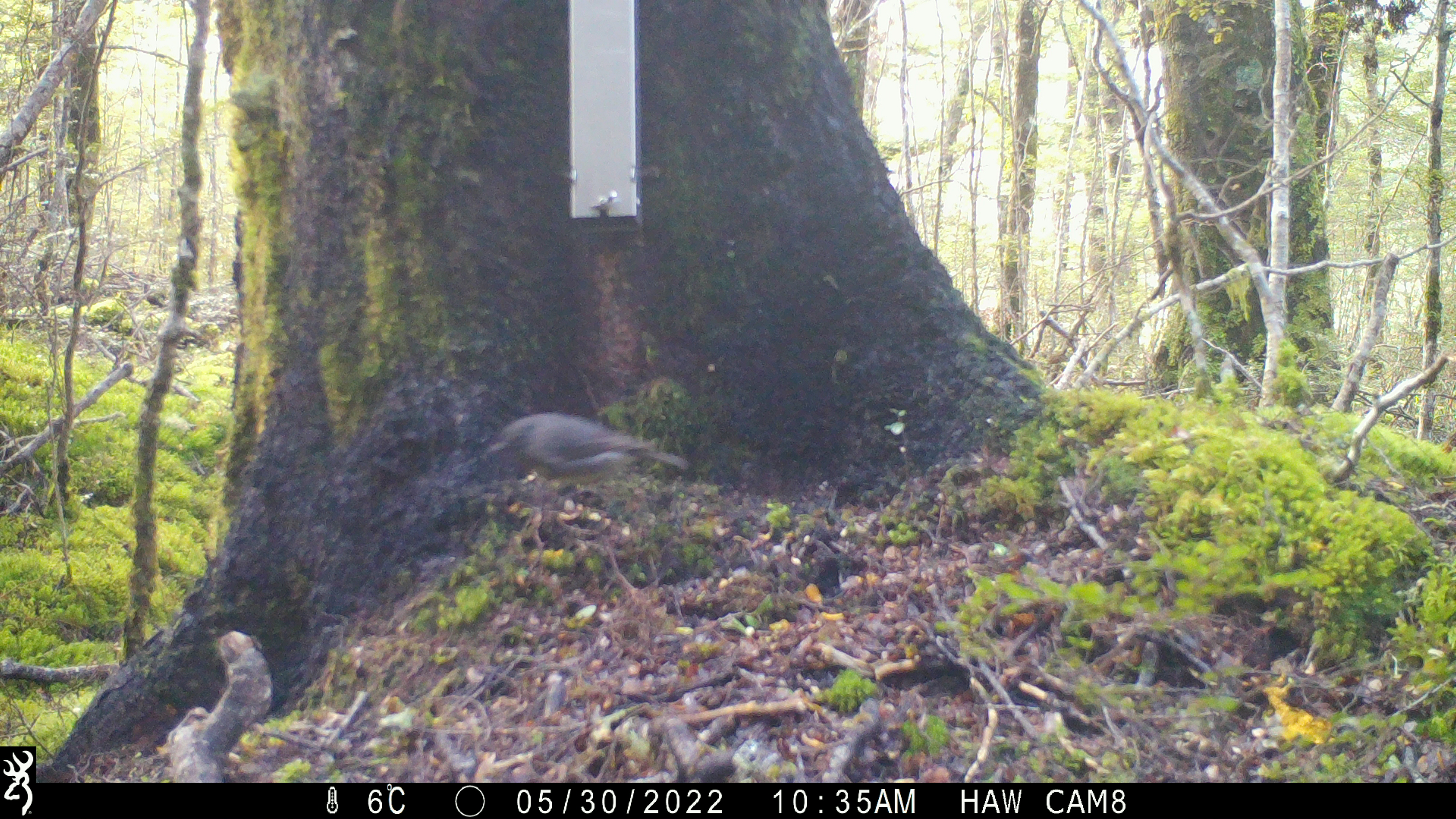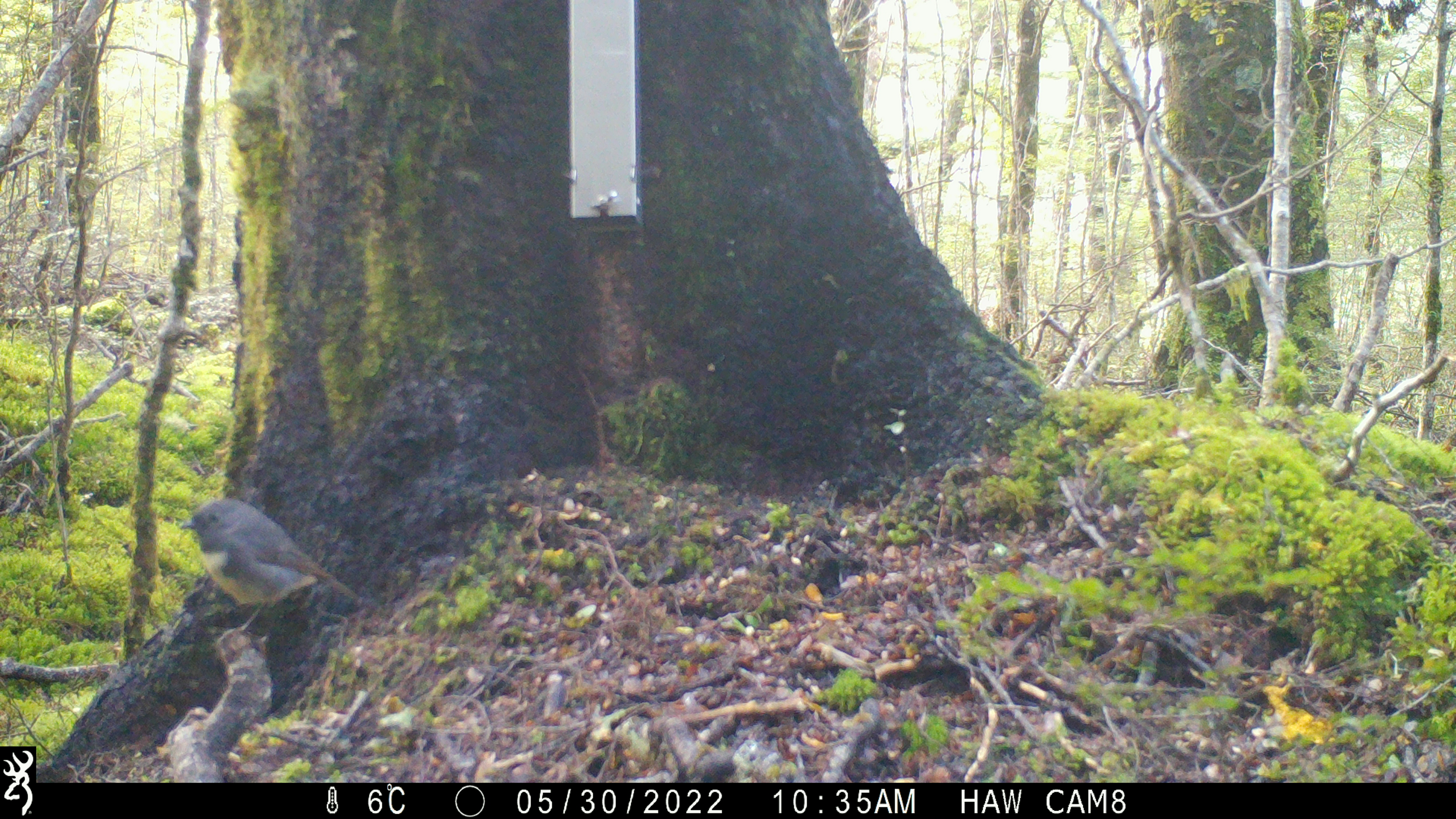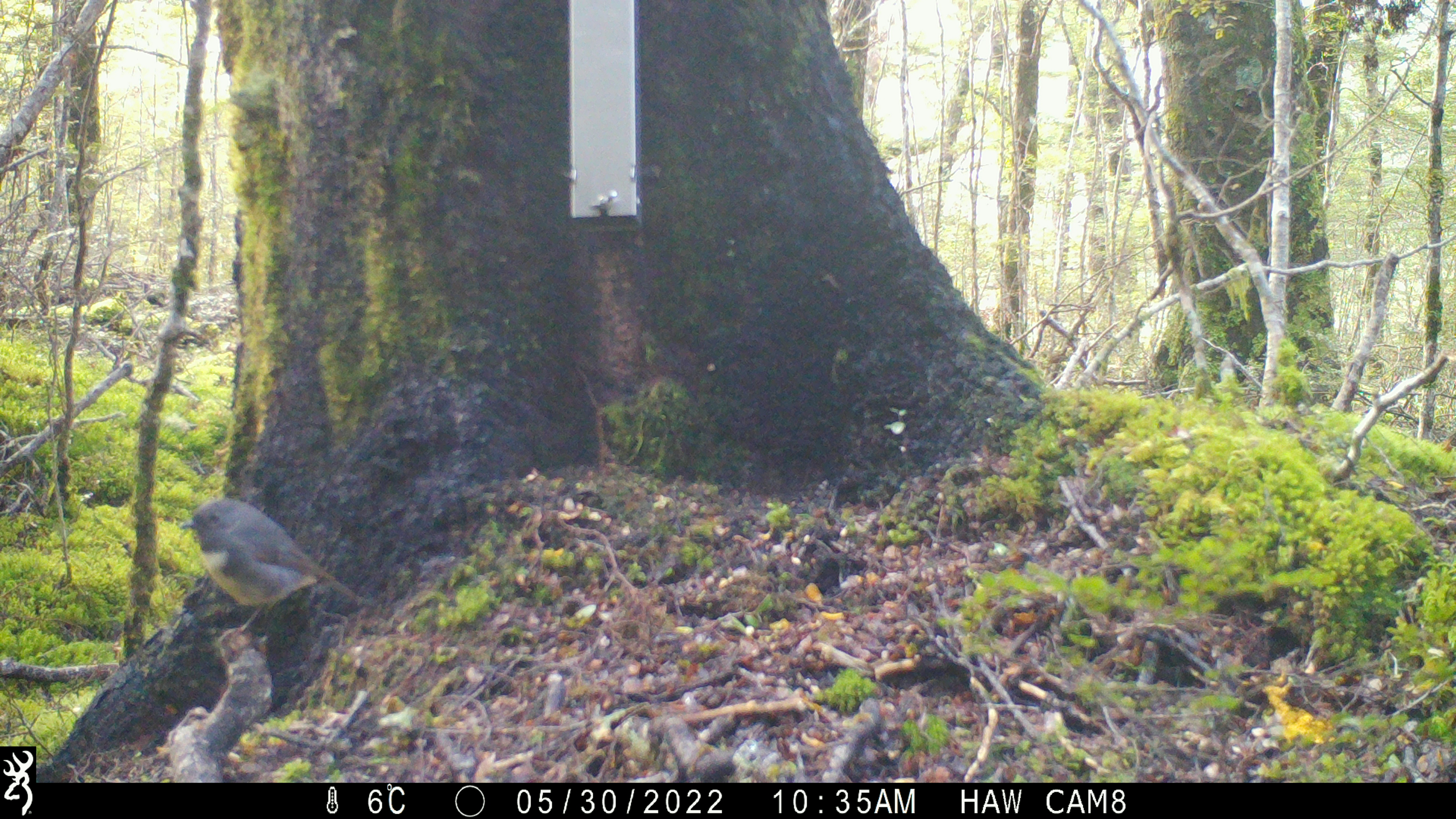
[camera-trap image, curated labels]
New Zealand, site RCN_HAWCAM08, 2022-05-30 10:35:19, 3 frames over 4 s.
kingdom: Animalia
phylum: Chordata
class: Aves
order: Passeriformes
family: Petroicidae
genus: Petroica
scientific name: Petroica australis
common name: new zealand robin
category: robin